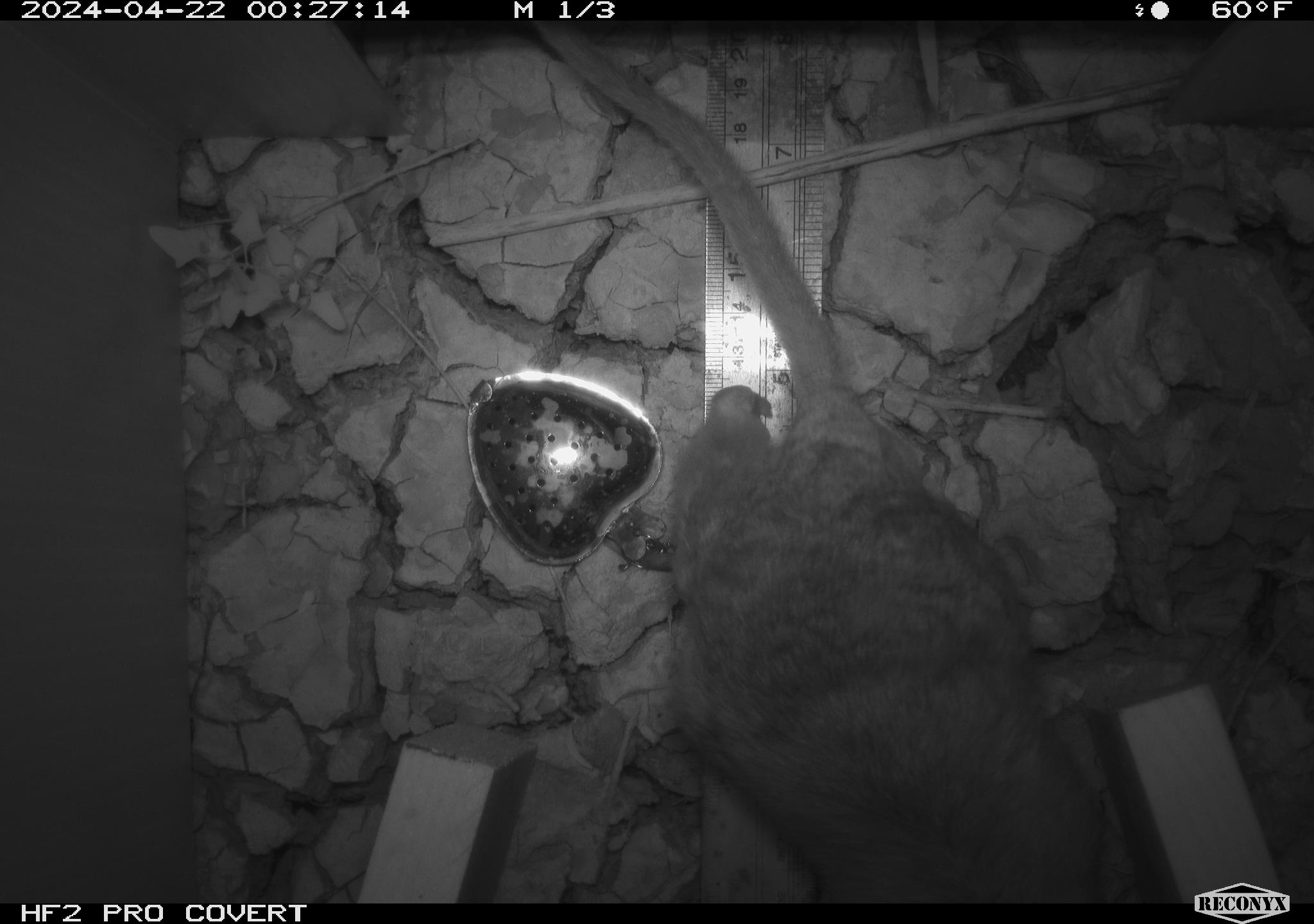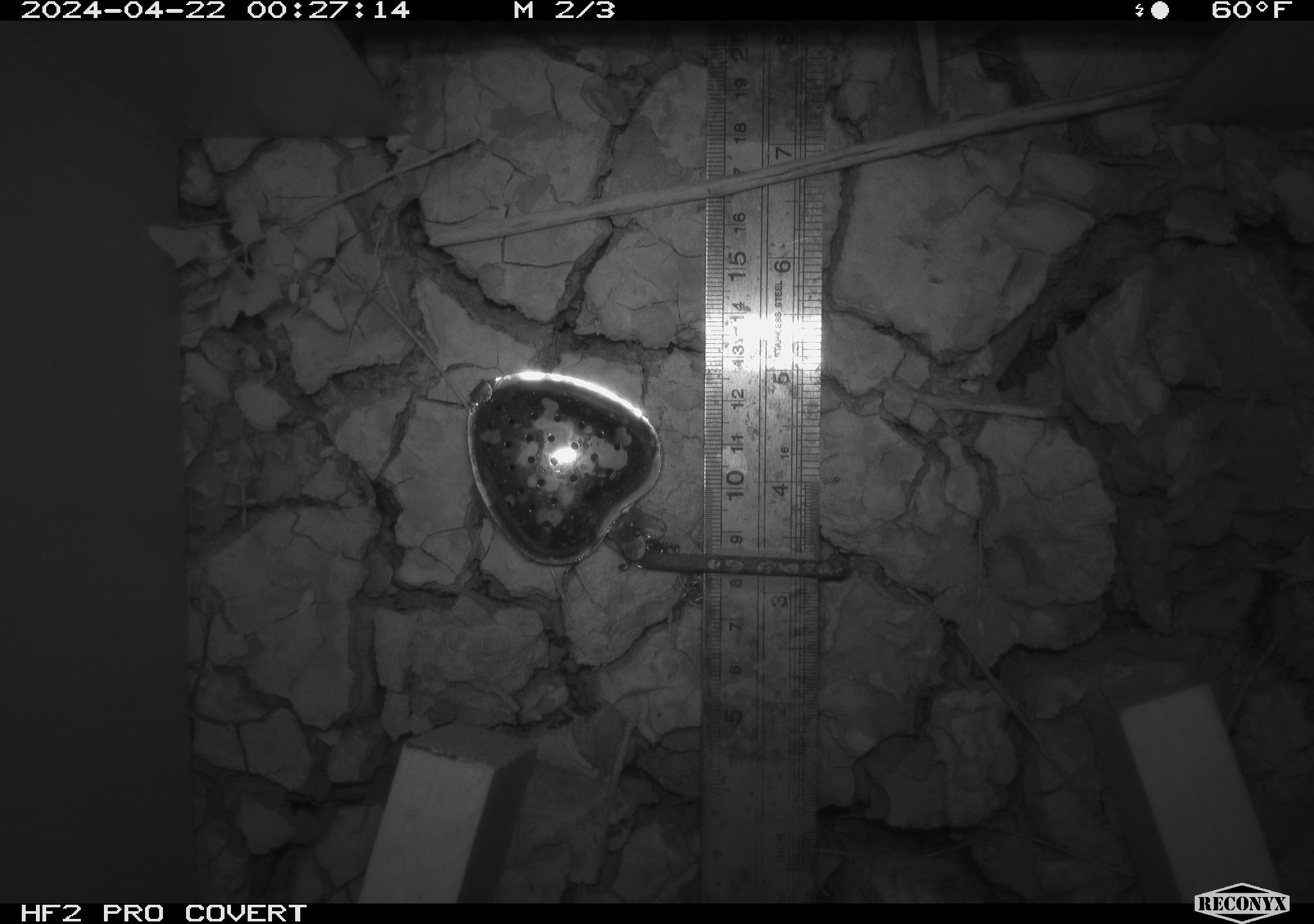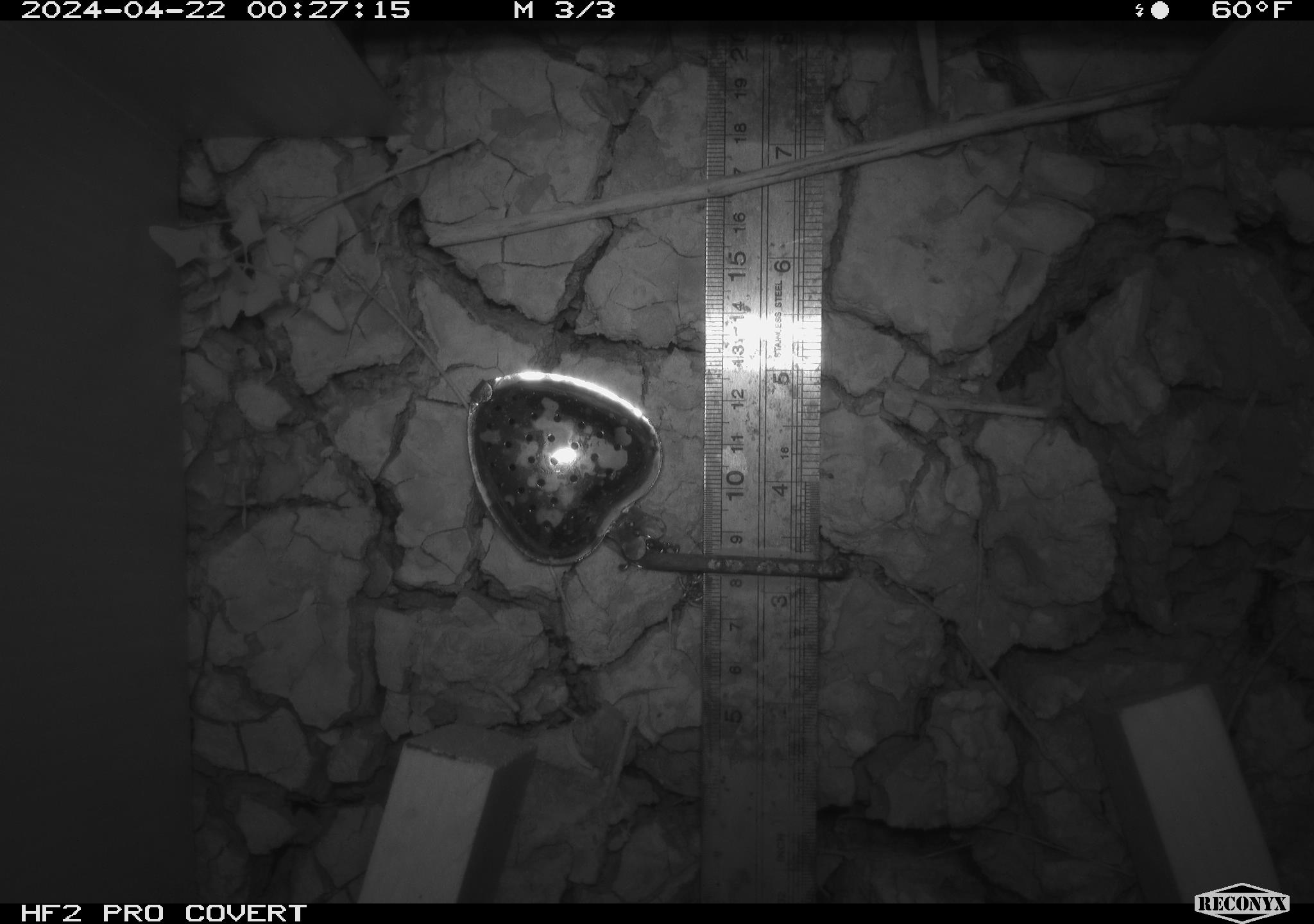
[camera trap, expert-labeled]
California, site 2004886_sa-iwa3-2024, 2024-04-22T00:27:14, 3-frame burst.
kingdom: Animalia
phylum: Chordata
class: Mammalia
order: Rodentia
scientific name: Rodentia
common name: woodrat or rat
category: woodrat or rat species